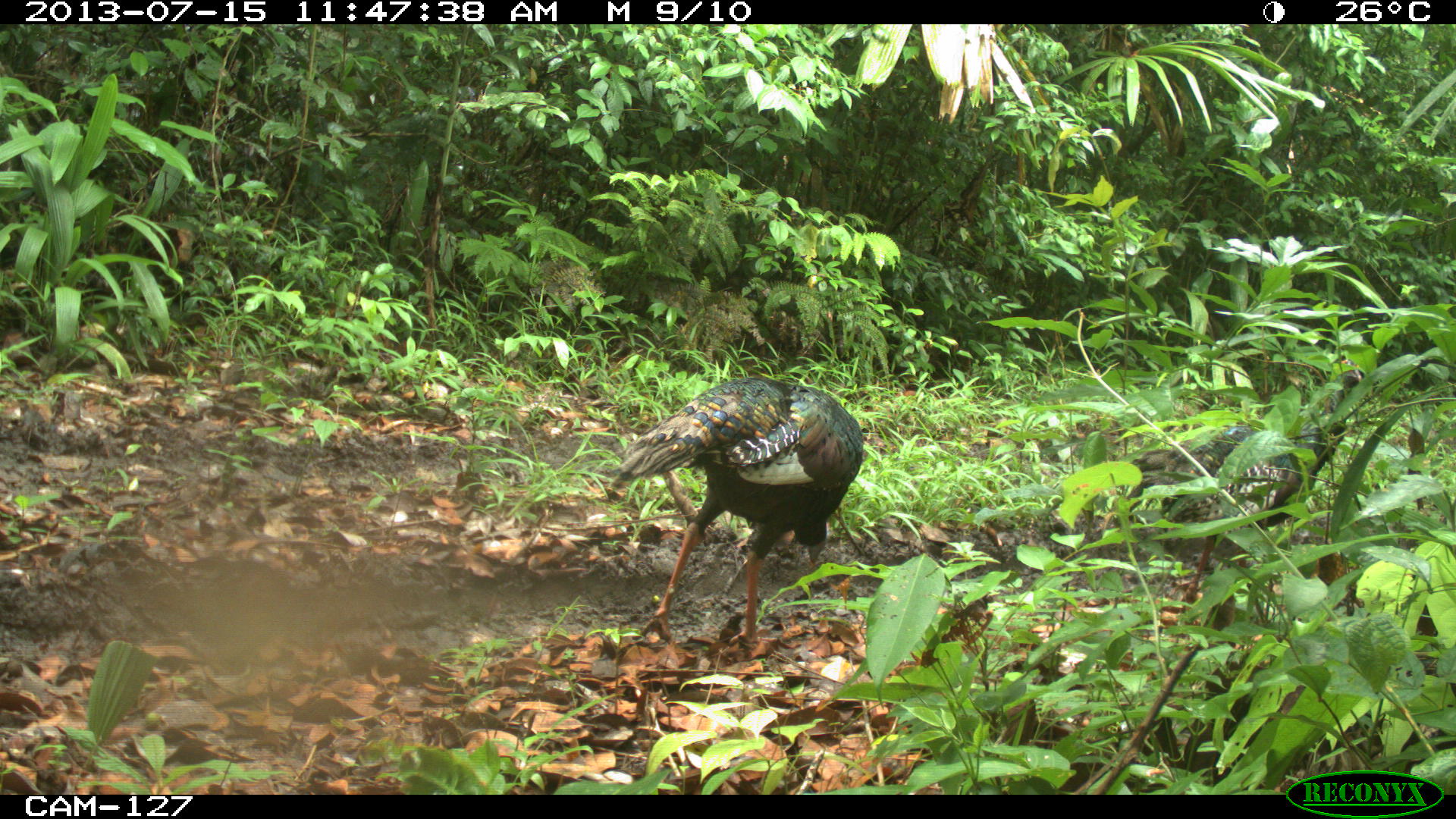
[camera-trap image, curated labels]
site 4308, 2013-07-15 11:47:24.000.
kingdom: Animalia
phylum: Chordata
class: Aves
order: Galliformes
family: Phasianidae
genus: Meleagris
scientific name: Meleagris ocellata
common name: ocellated turkey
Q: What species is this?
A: Meleagris ocellata (ocellated turkey).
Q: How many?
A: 2.